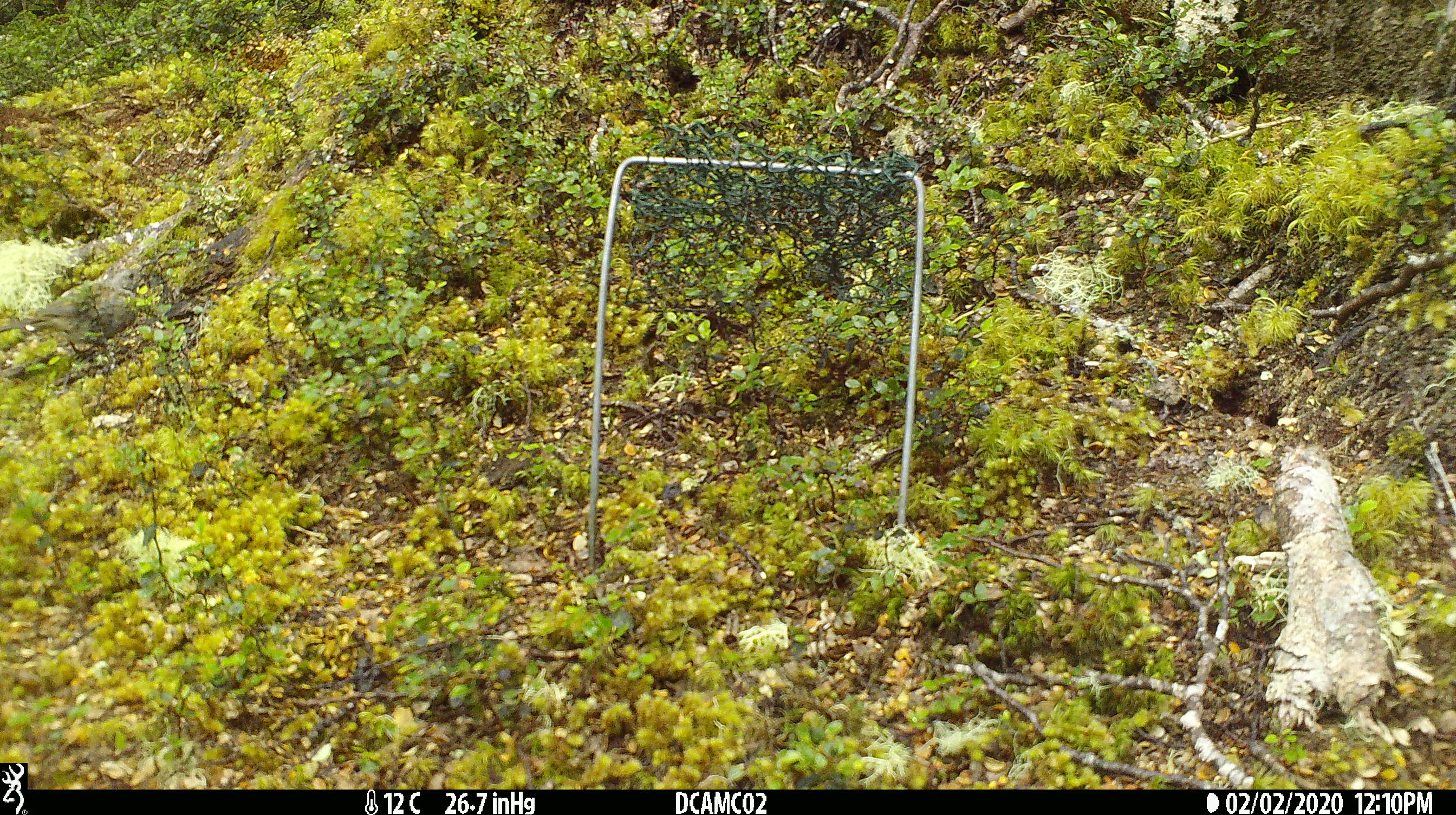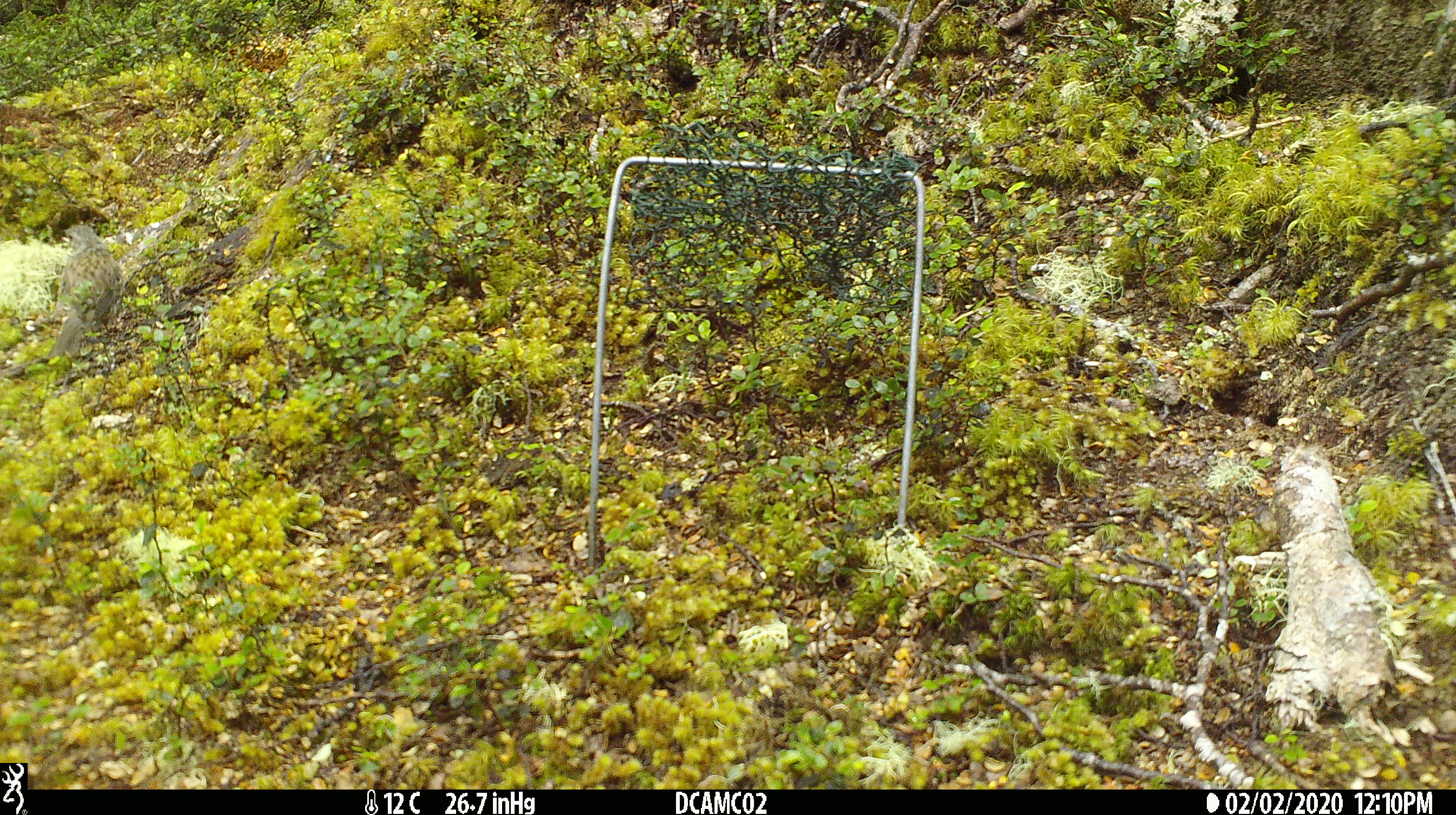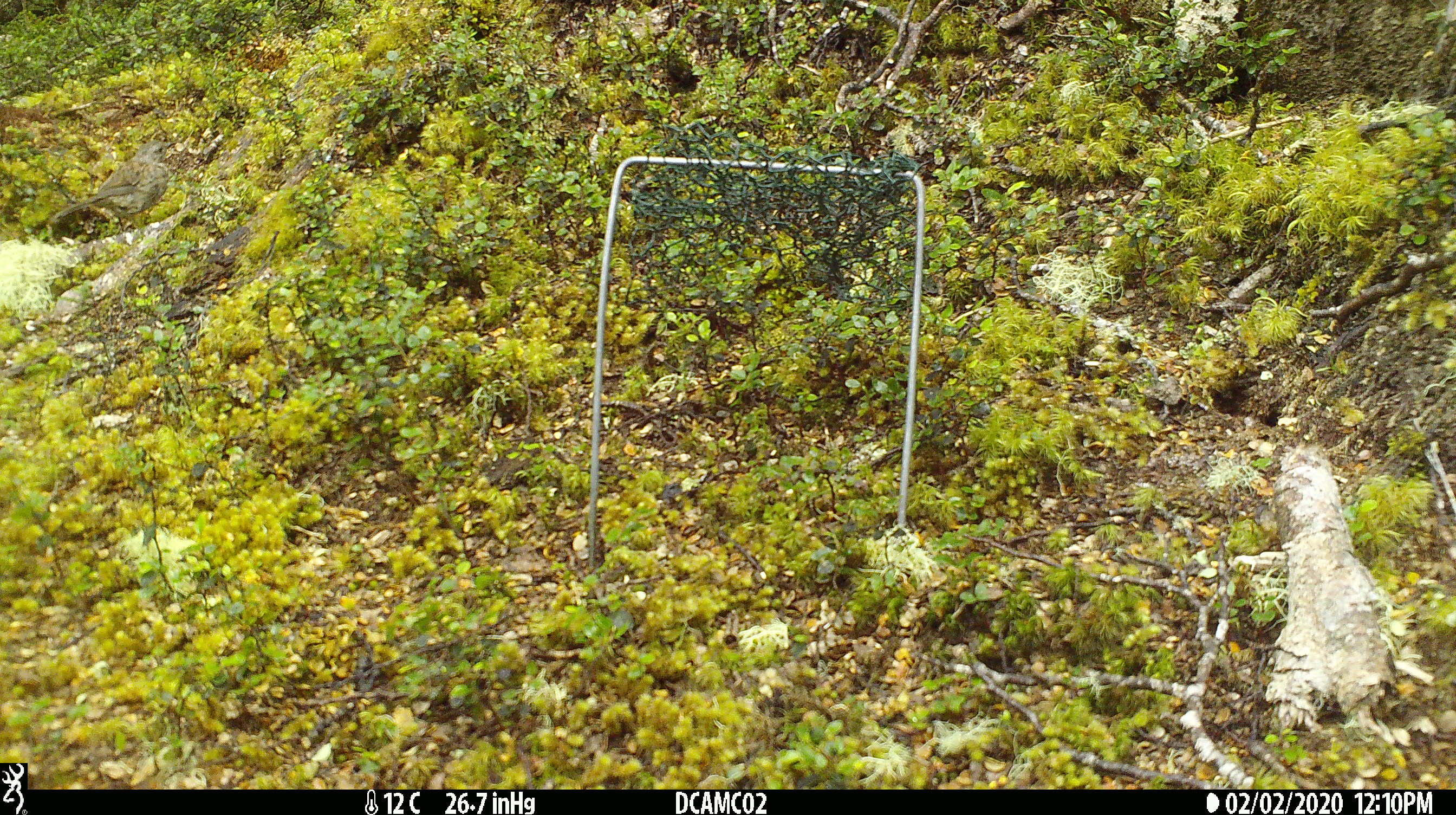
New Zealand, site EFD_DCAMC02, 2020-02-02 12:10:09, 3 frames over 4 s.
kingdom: Animalia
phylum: Chordata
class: Aves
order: Passeriformes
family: Prunellidae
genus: Prunella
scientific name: Prunella modularis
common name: dunnock